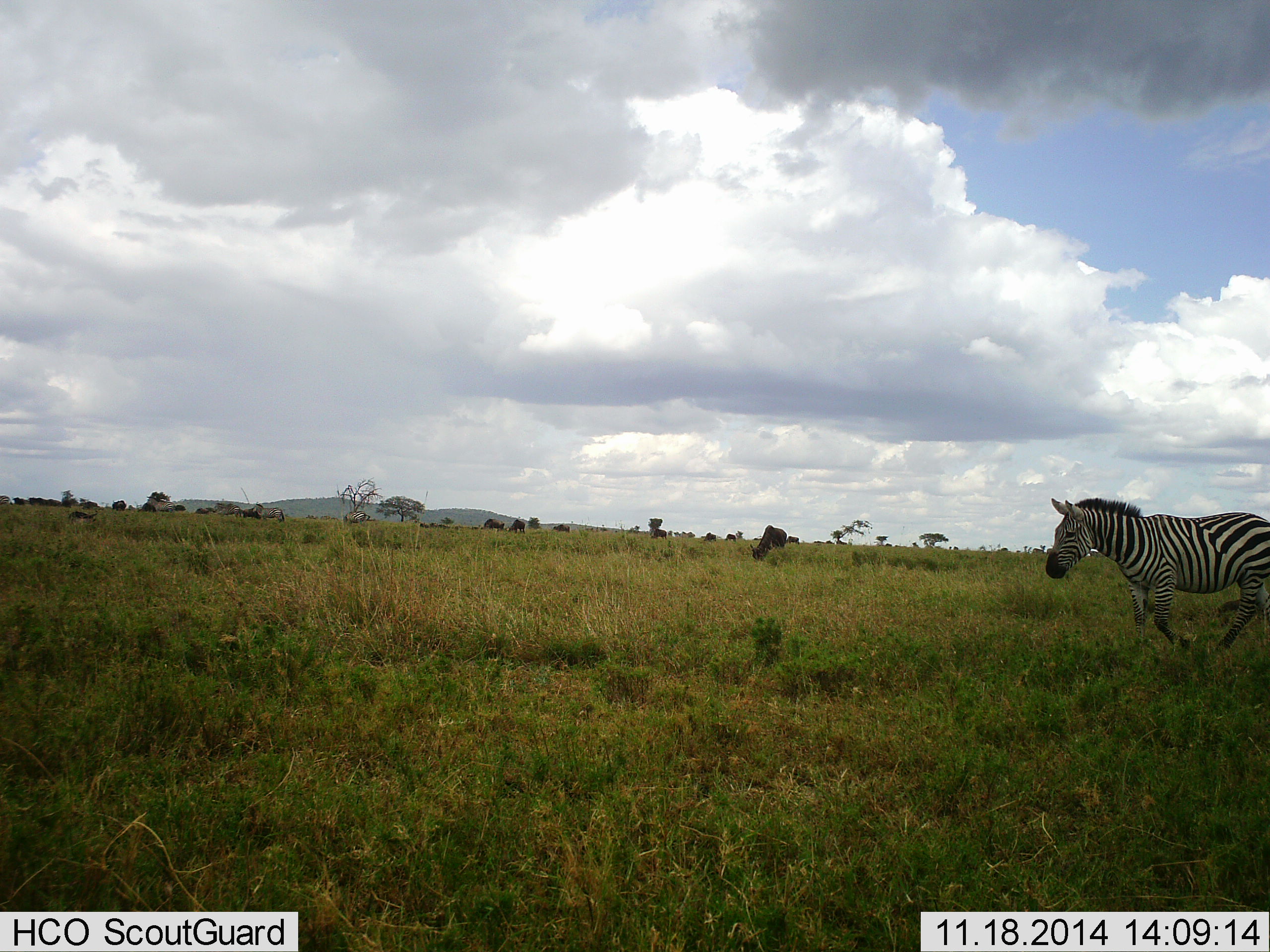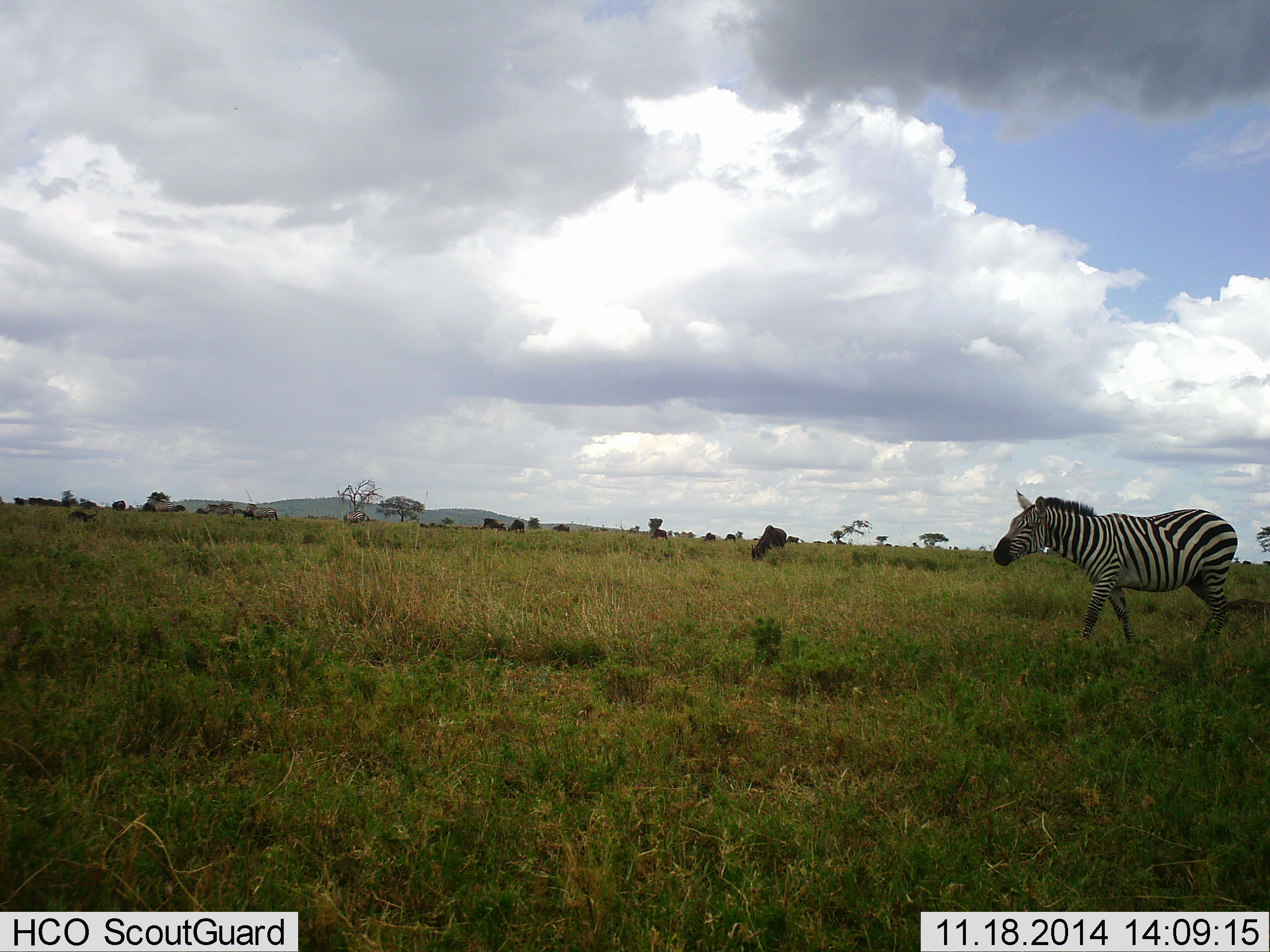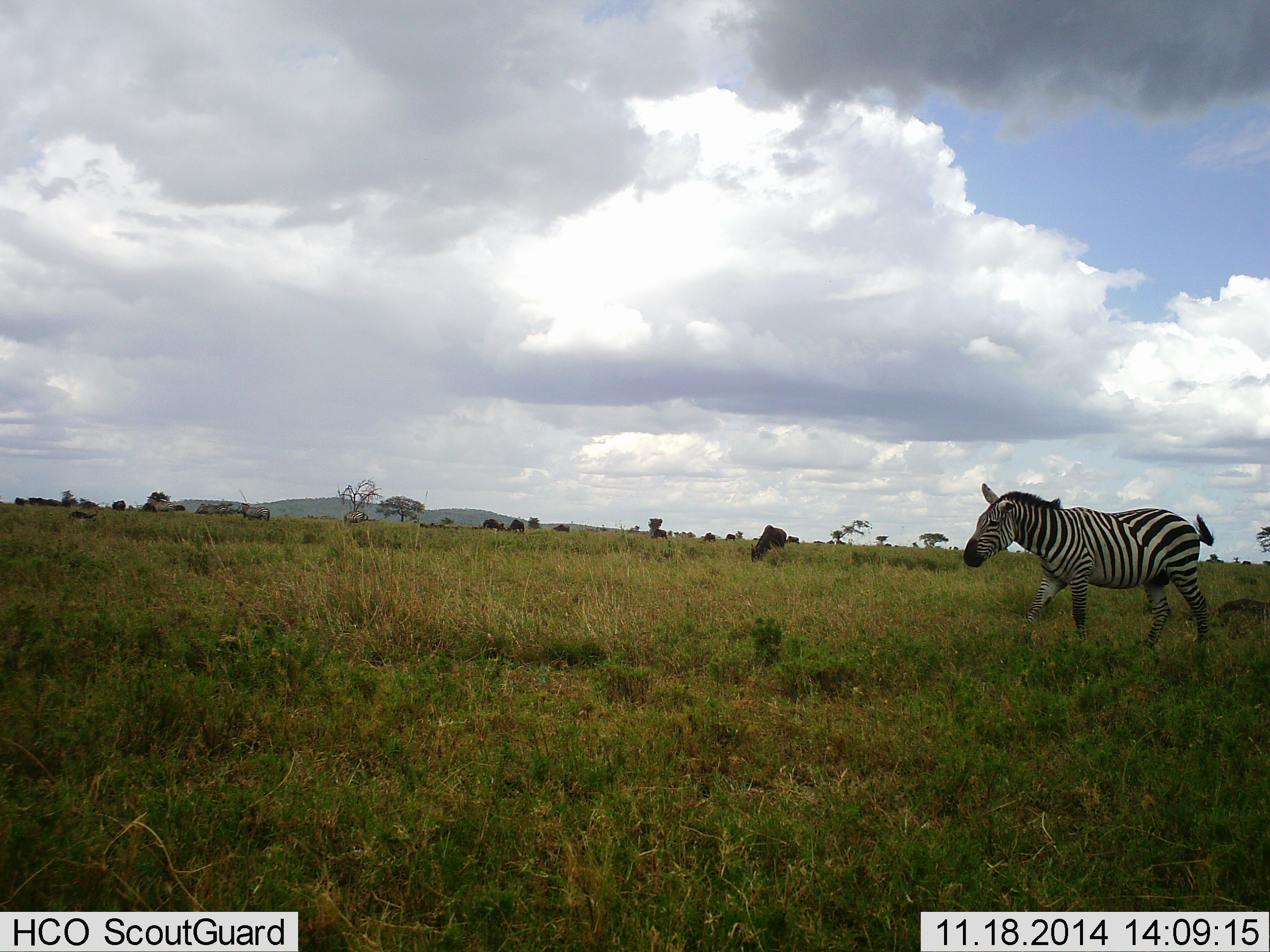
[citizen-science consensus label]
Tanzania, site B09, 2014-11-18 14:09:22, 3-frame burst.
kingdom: Animalia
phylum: Chordata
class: Mammalia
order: Perissodactyla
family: Equidae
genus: Equus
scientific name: Equus quagga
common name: plains zebra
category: zebra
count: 1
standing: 11%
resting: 0%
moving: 94%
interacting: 0%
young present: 0%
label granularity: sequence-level